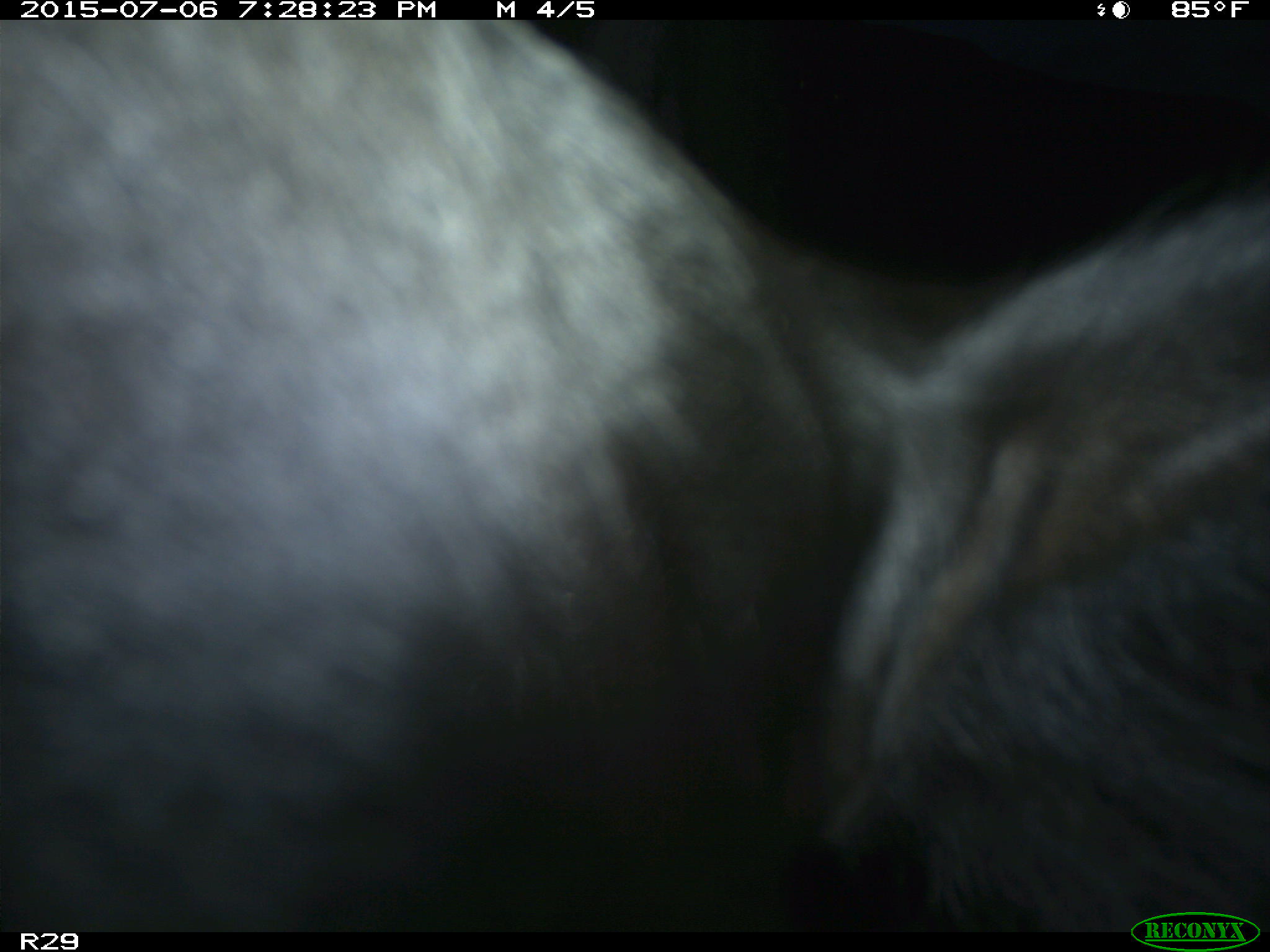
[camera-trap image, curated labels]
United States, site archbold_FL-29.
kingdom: Animalia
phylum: Chordata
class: Mammalia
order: Artiodactyla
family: Bovidae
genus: Bos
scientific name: Bos taurus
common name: domestic cow